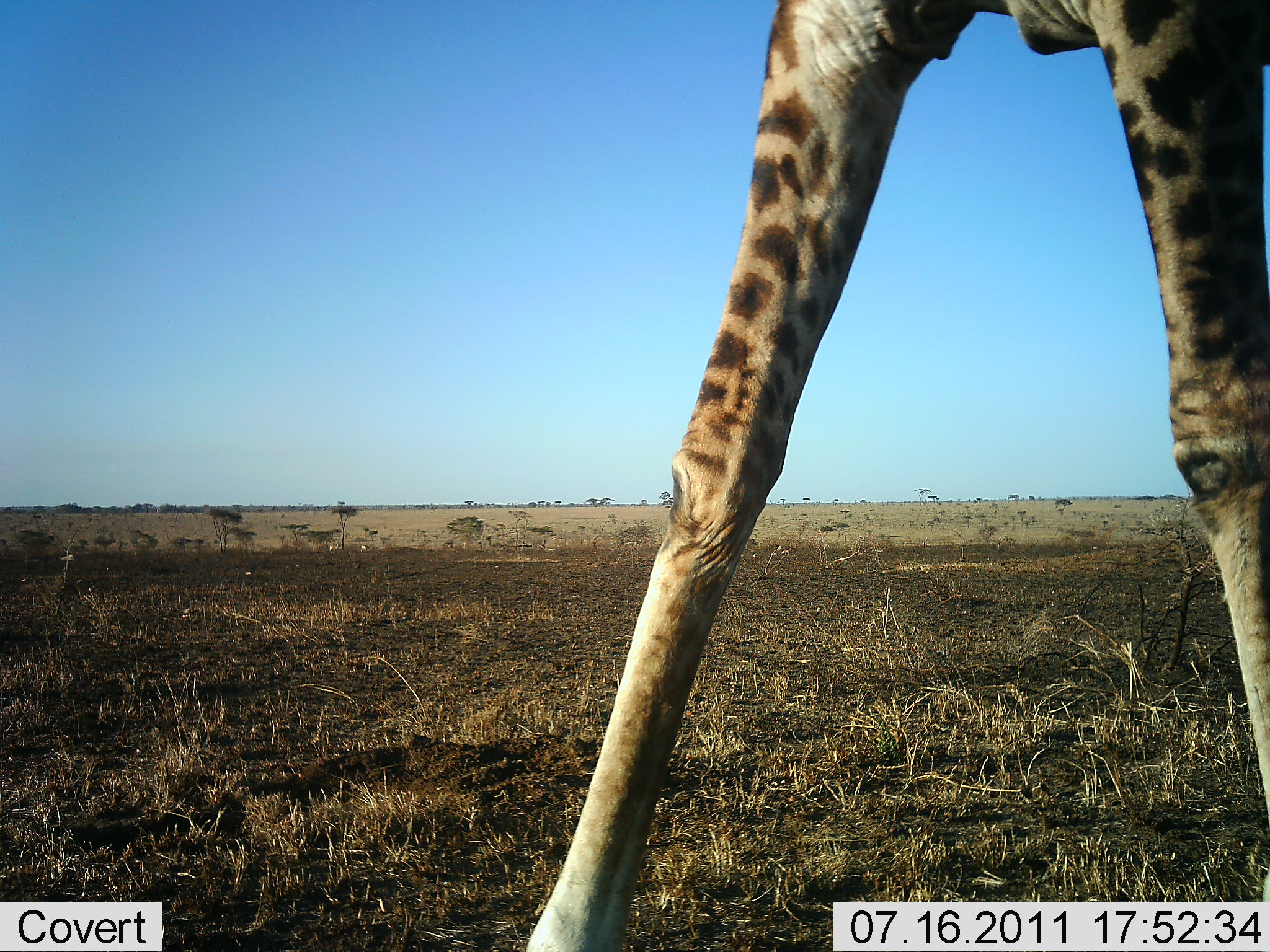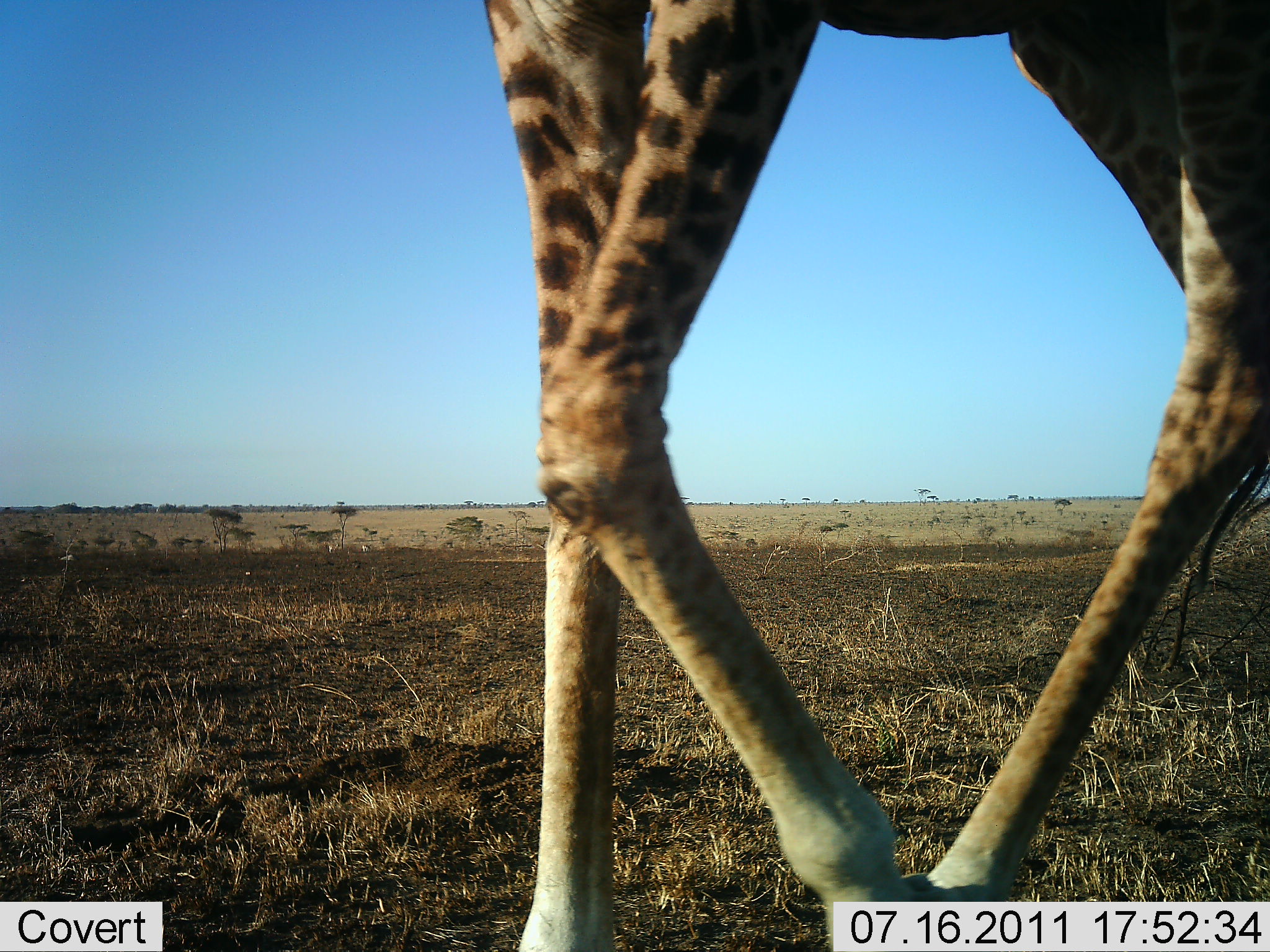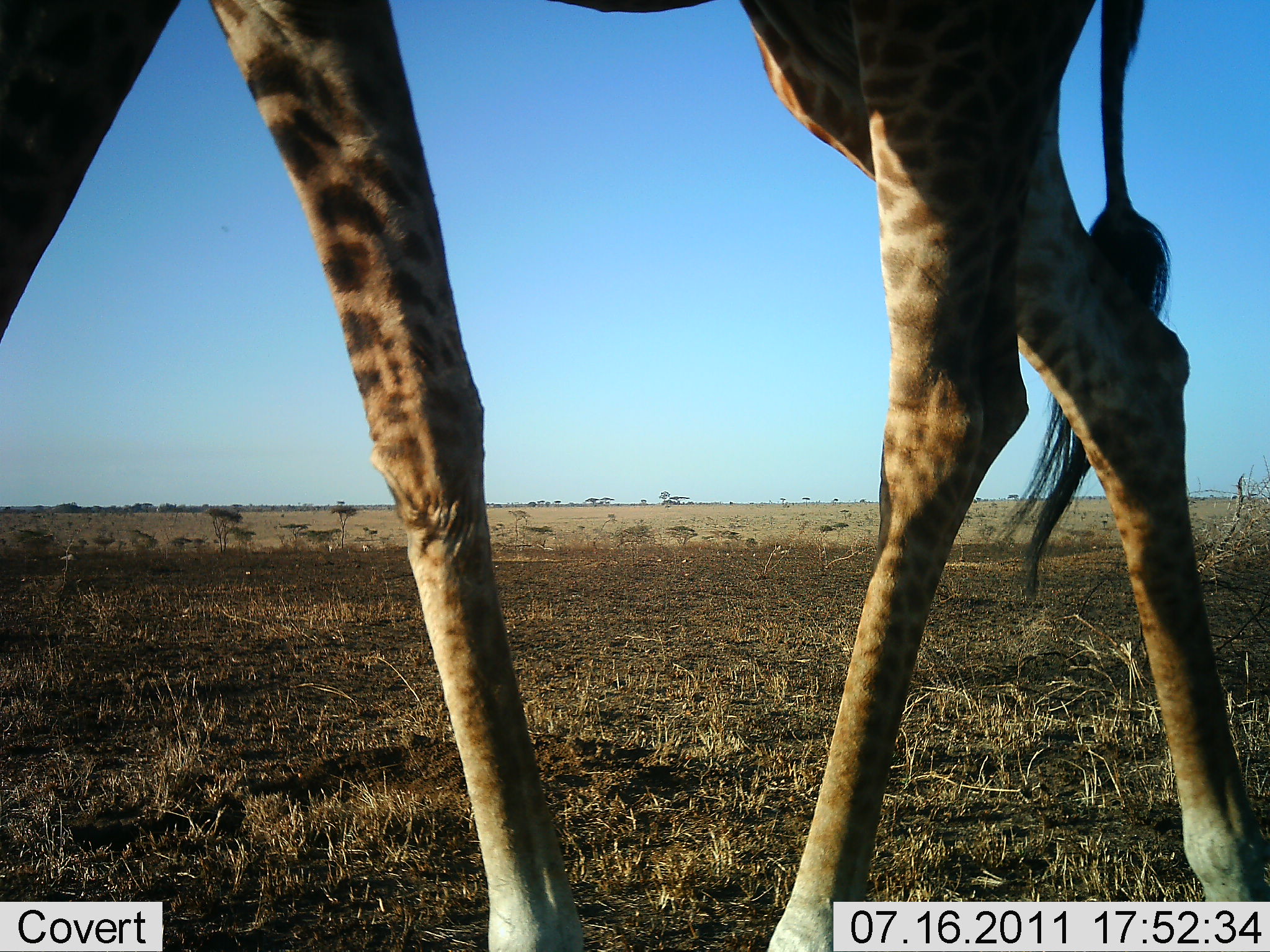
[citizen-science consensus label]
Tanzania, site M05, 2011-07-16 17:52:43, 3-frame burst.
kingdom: Animalia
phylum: Chordata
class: Mammalia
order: Artiodactyla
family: Giraffidae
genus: Giraffa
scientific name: Giraffa camelopardalis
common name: giraffe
Giraffe (Giraffa camelopardalis), count 1. Behavior (volunteer vote fractions): standing 17%, resting 0%, moving 92%, interacting 0%. Young present (vote fraction): 0%. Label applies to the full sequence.